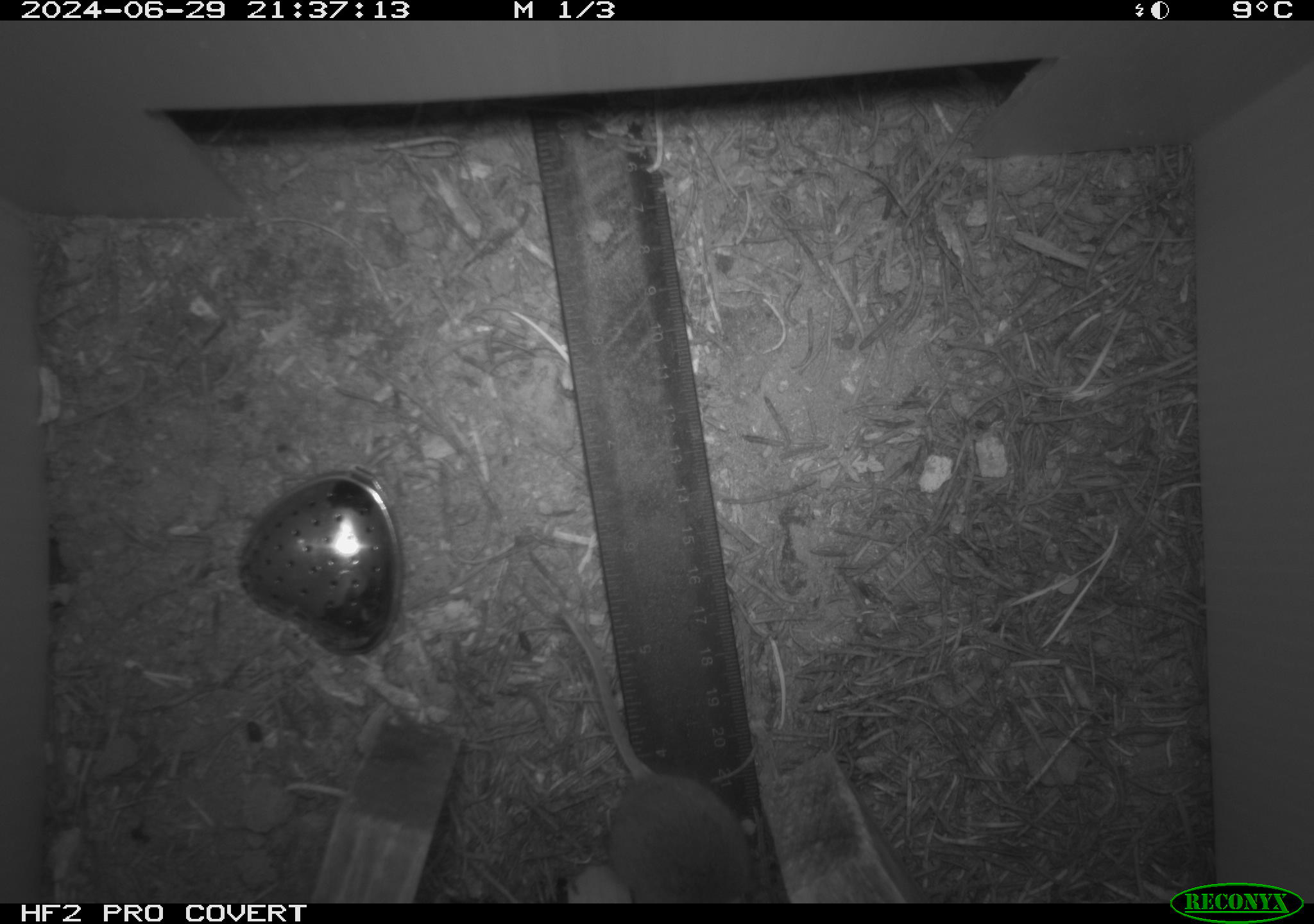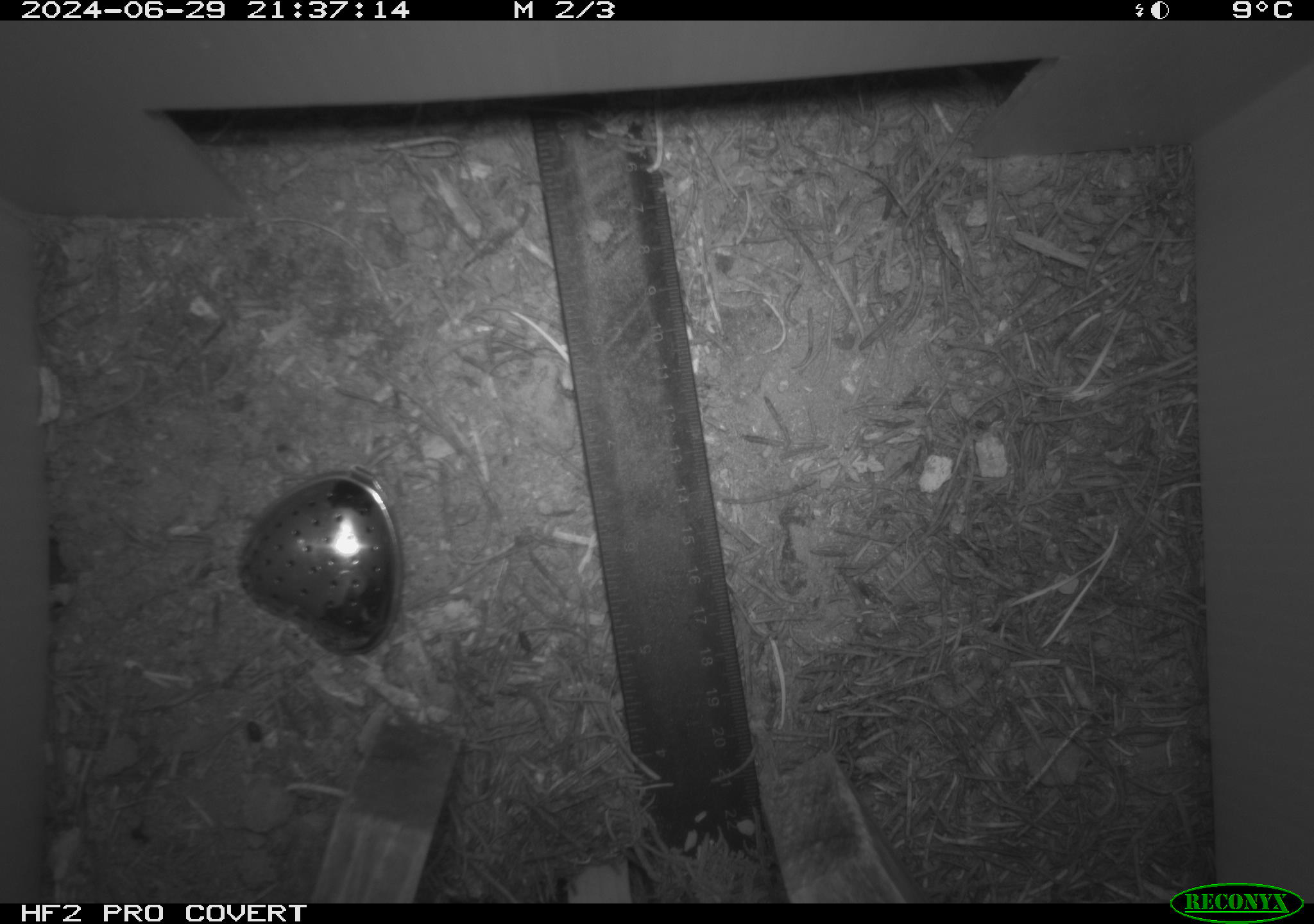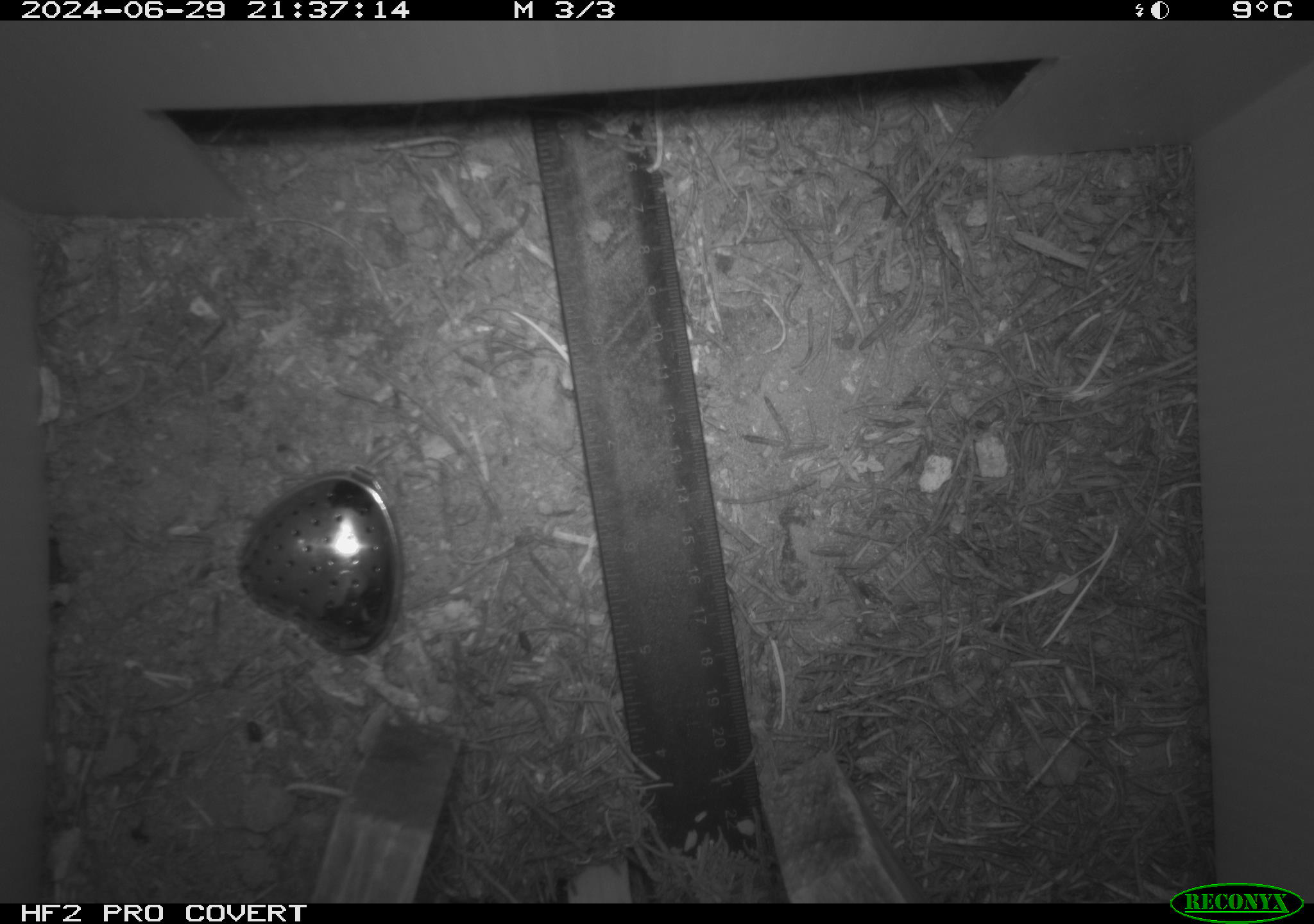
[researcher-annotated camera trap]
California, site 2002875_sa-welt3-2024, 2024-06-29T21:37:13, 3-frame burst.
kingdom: Animalia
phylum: Chordata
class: Mammalia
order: Rodentia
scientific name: Rodentia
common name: mouse species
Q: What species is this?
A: Mouse species (Rodentia).